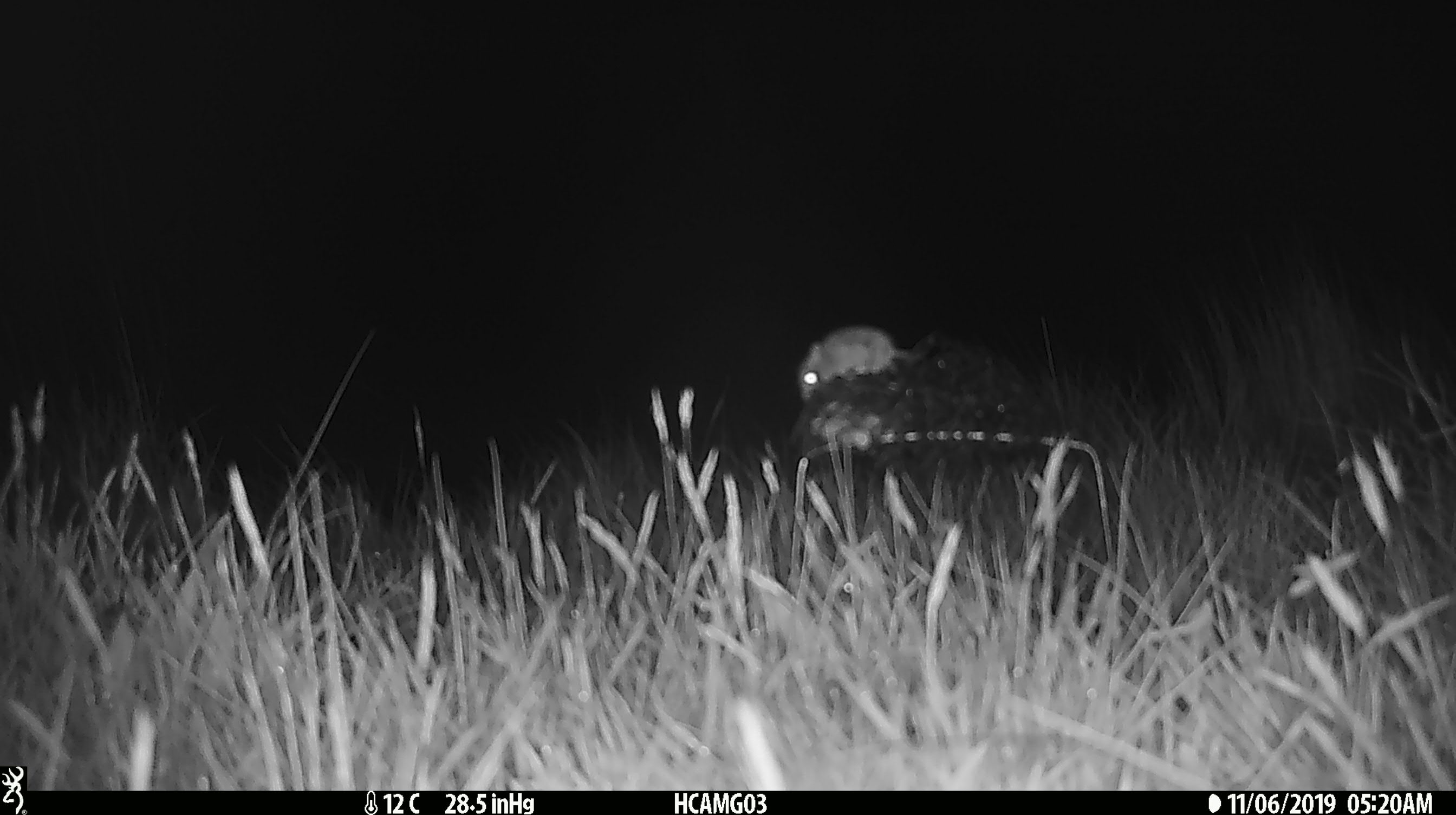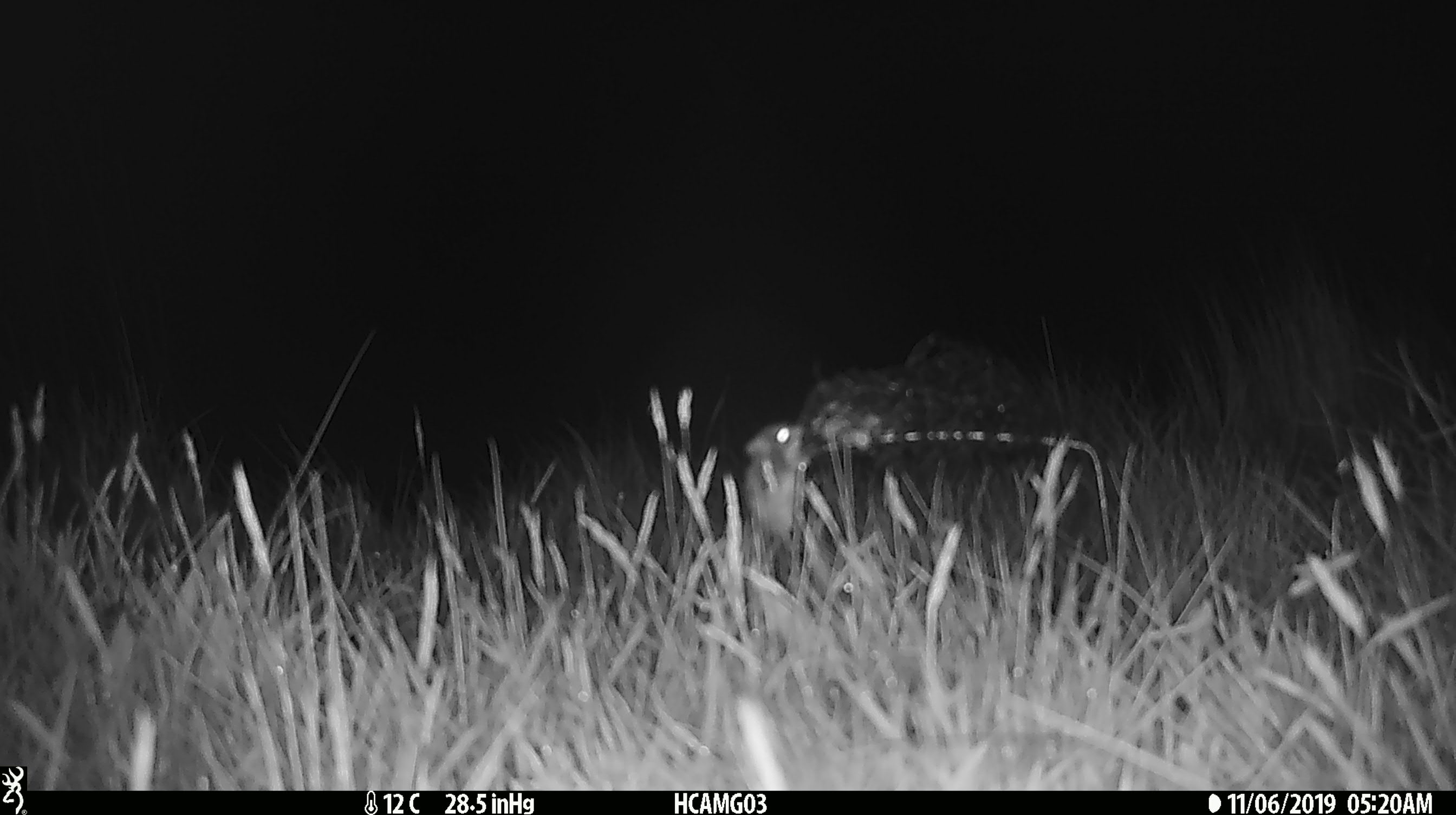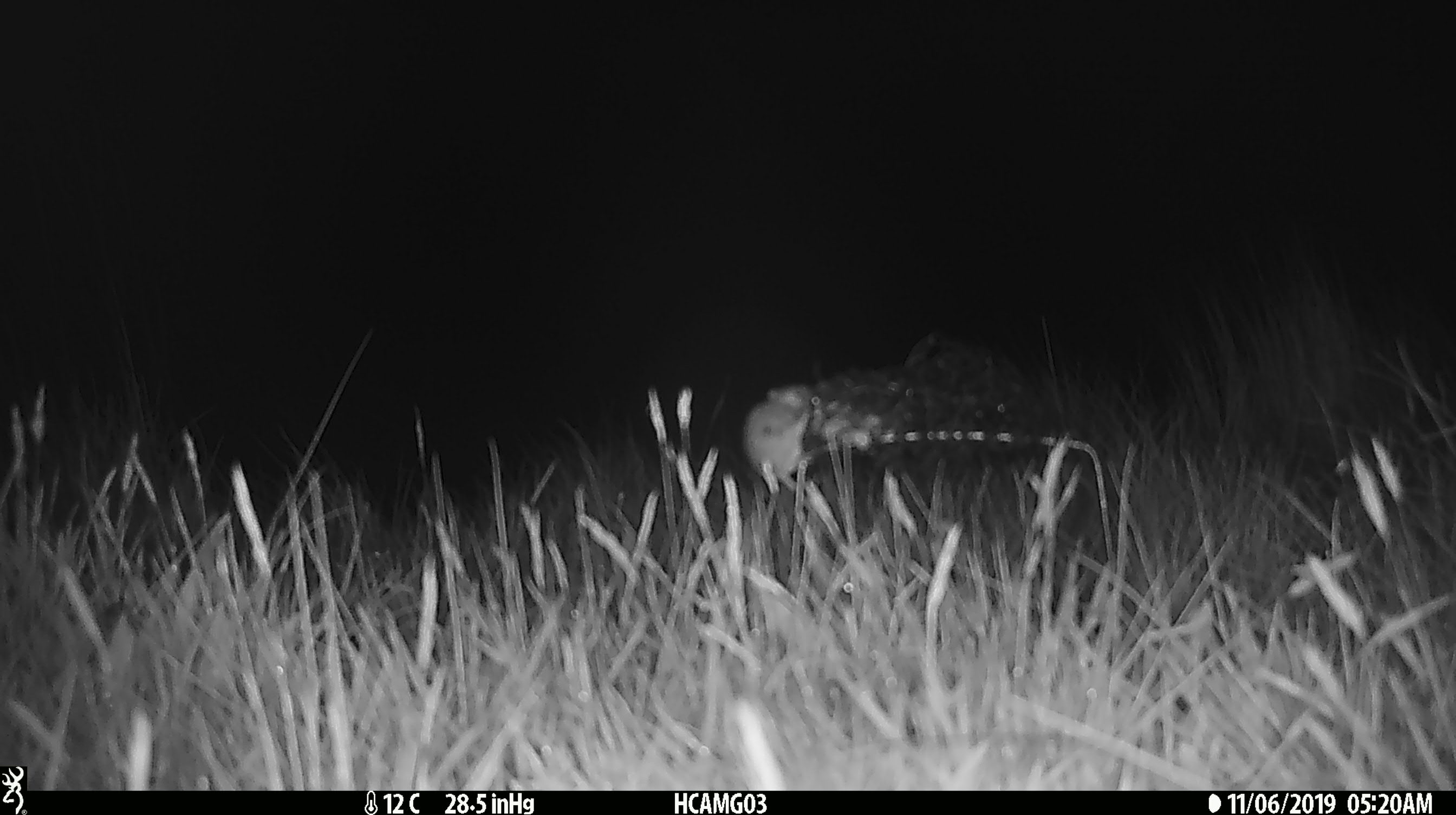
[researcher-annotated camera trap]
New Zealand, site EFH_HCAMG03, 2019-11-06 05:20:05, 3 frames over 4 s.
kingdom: Animalia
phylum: Chordata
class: Mammalia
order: Rodentia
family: Muridae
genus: Mus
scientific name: Mus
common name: mouse